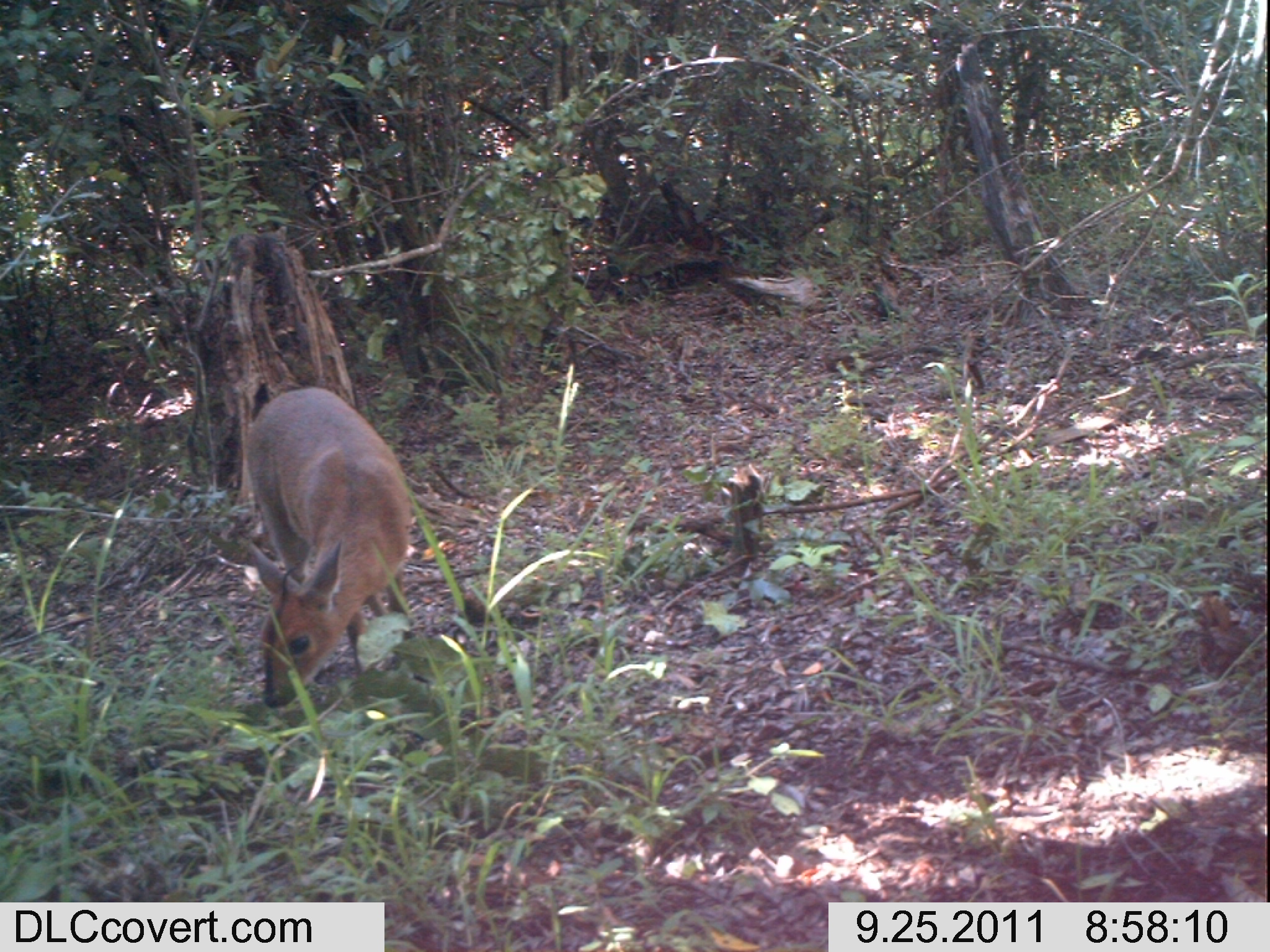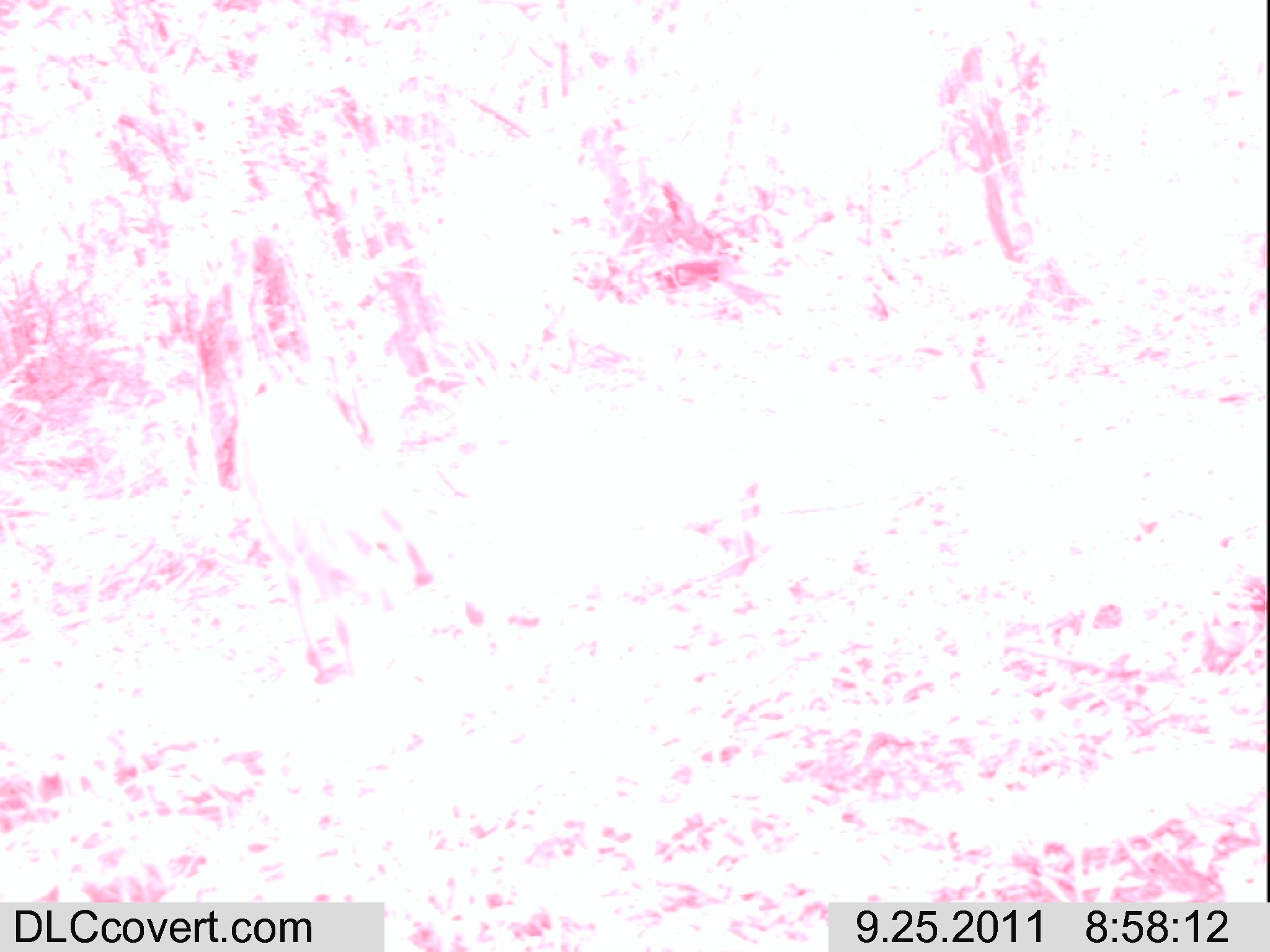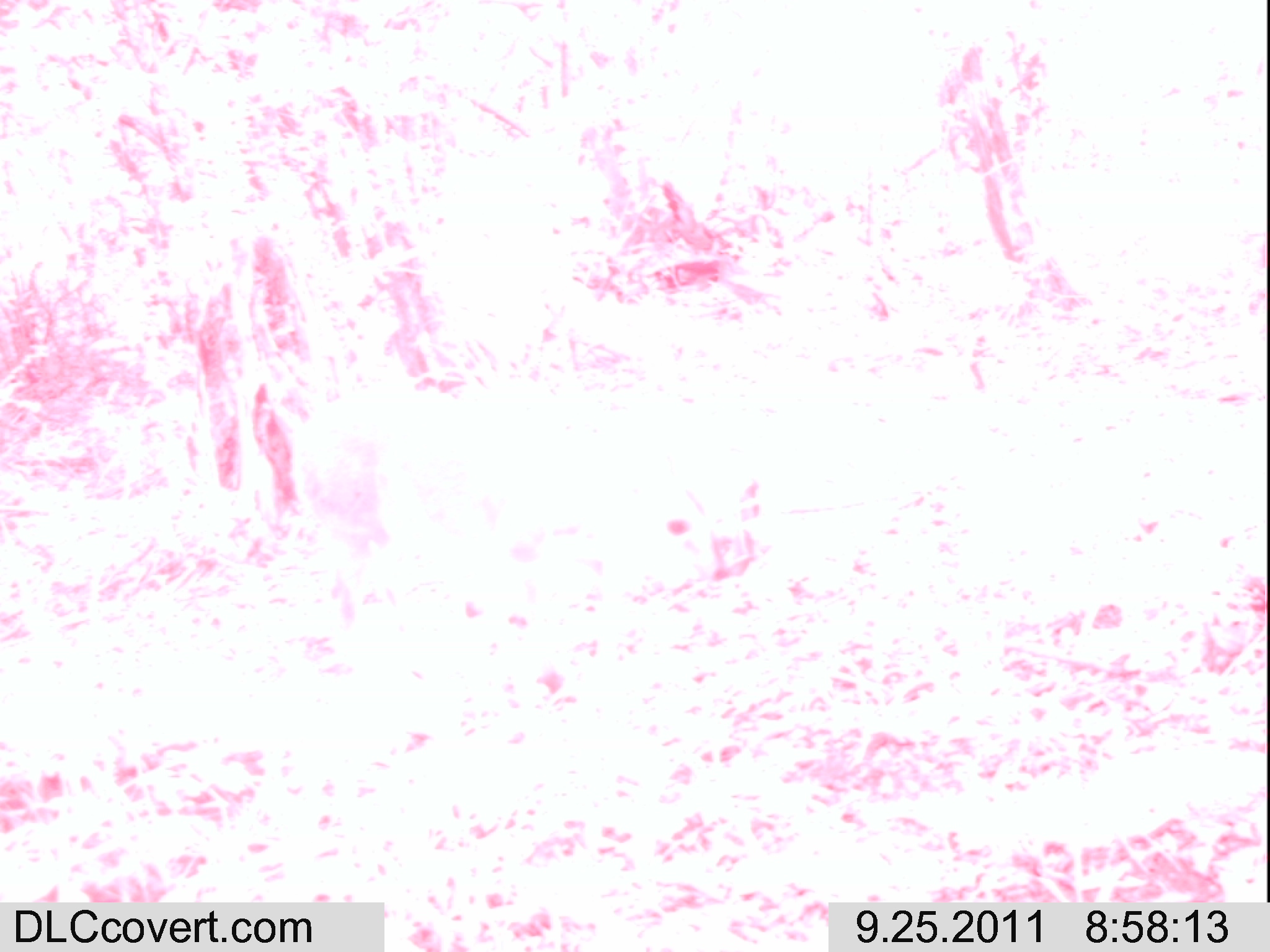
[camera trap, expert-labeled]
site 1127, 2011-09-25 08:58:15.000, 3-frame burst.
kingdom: Animalia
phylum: Chordata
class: Mammalia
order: Artiodactyla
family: Bovidae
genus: Sylvicapra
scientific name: Sylvicapra grimmia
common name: bush duiker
Sylvicapra grimmia (bush duiker), count 1.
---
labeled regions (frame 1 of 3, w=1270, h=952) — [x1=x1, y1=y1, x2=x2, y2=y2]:
sylvicapra grimmia: [x1=245, y1=381, x2=412, y2=708]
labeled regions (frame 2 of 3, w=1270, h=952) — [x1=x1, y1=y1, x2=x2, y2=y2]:
sylvicapra grimmia: [x1=235, y1=381, x2=437, y2=680]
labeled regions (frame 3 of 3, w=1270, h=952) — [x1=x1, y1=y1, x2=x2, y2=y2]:
sylvicapra grimmia: [x1=293, y1=383, x2=606, y2=675]